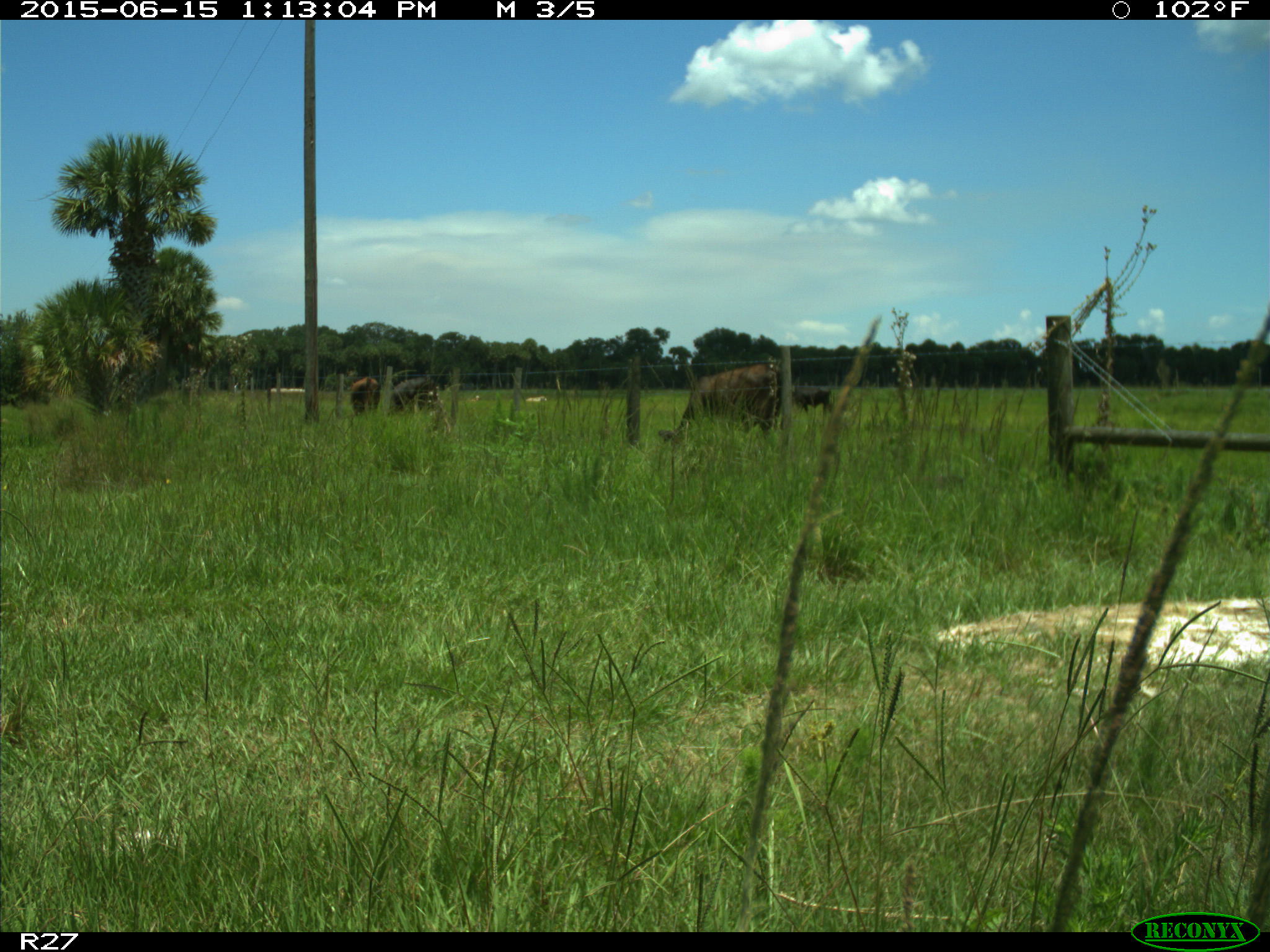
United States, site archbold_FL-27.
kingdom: Animalia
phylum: Chordata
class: Mammalia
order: Artiodactyla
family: Bovidae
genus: Bos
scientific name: Bos taurus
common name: domestic cow